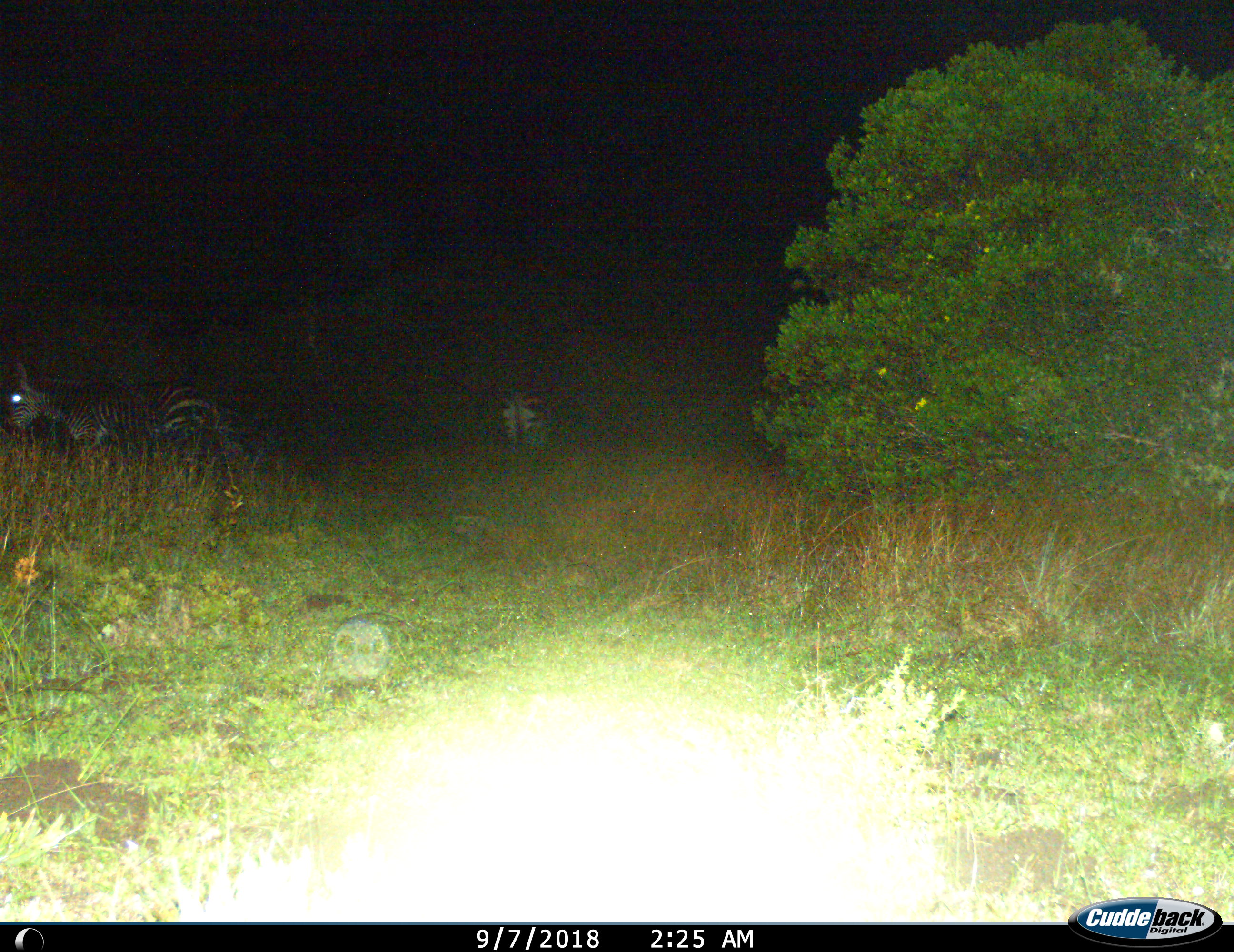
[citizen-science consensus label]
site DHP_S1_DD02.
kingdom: Animalia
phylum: Chordata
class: Mammalia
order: Perissodactyla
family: Equidae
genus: Equus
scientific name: Equus zebra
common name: mountain zebra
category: zebramountain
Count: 2.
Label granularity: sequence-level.